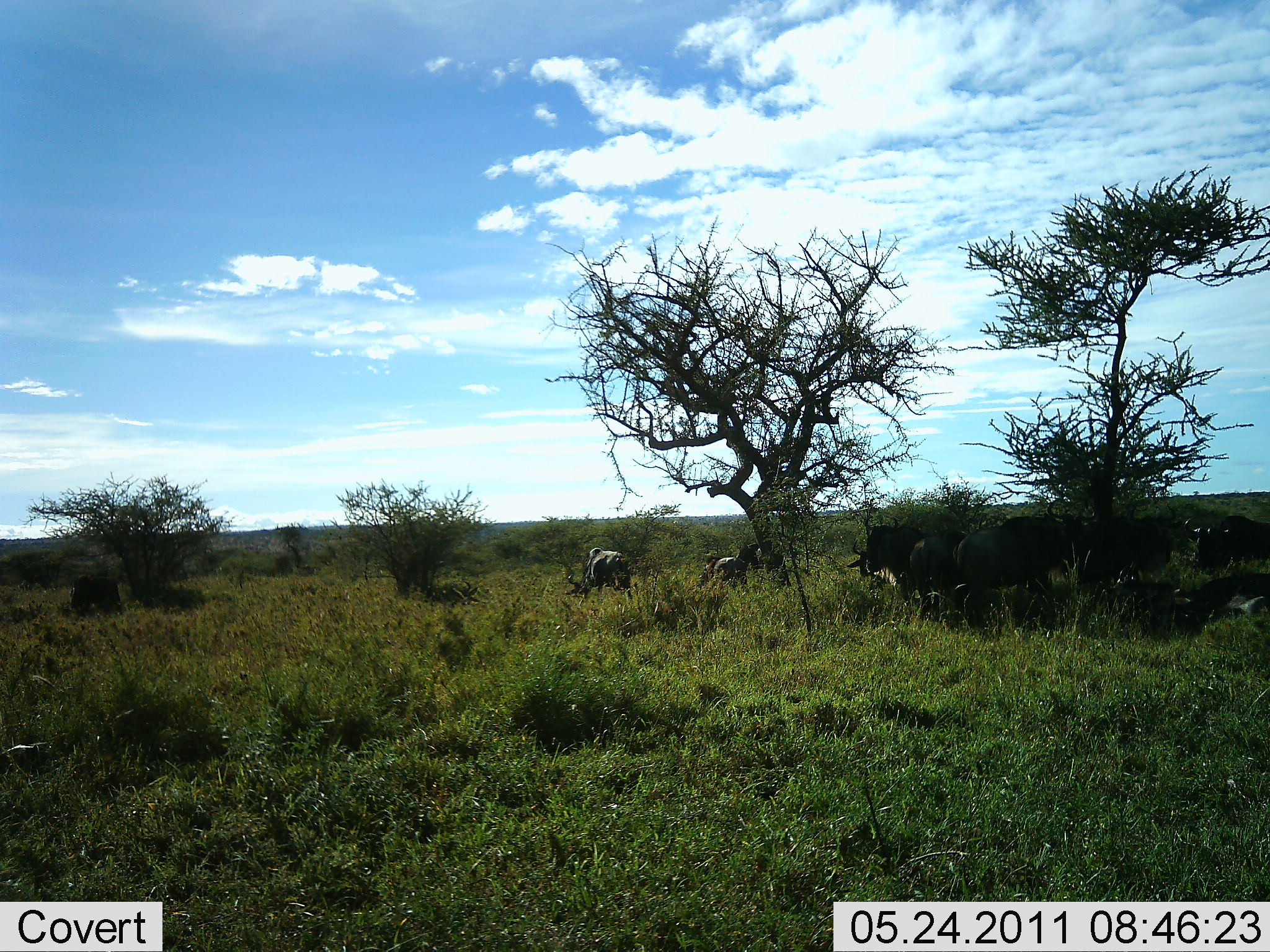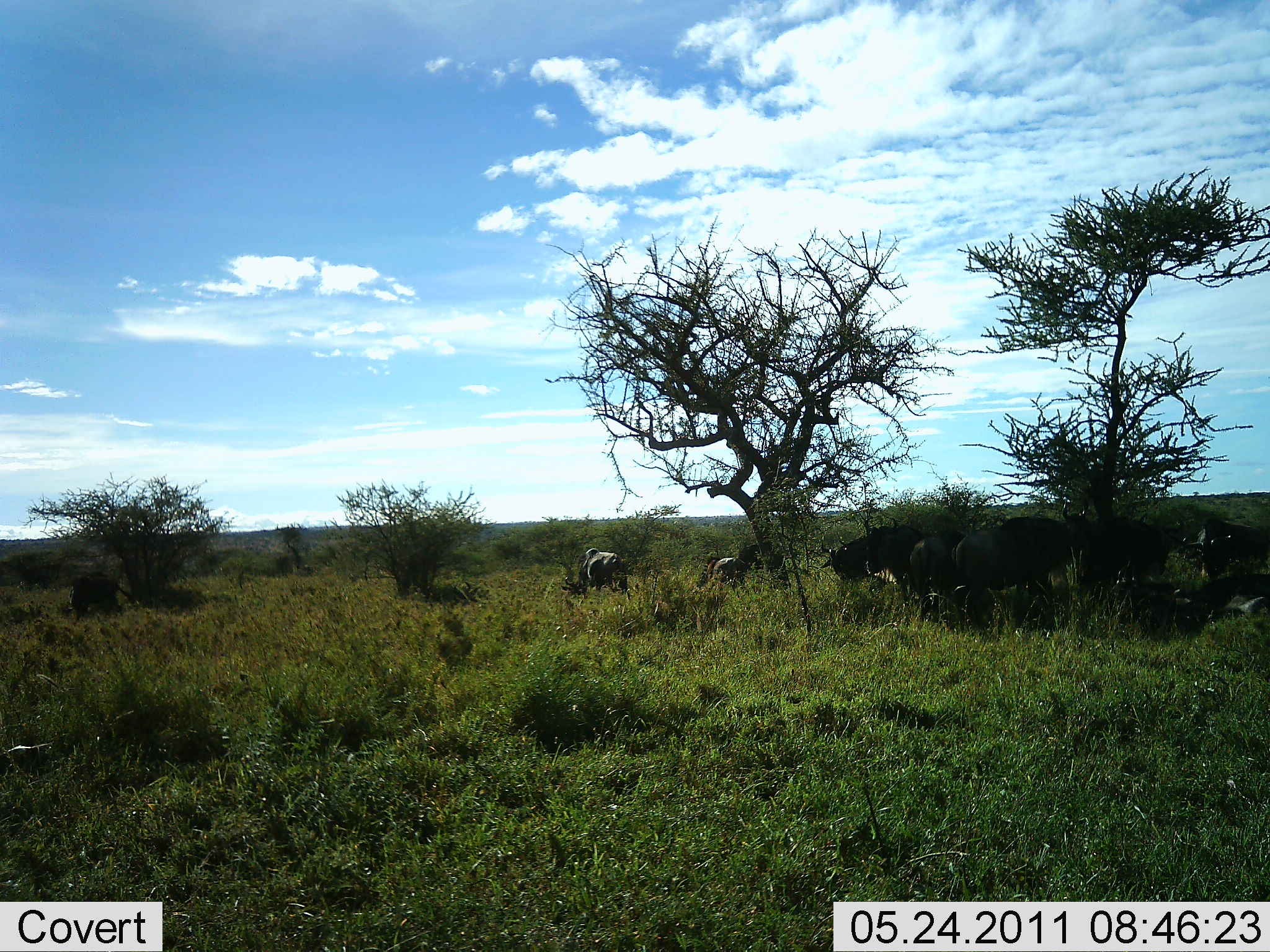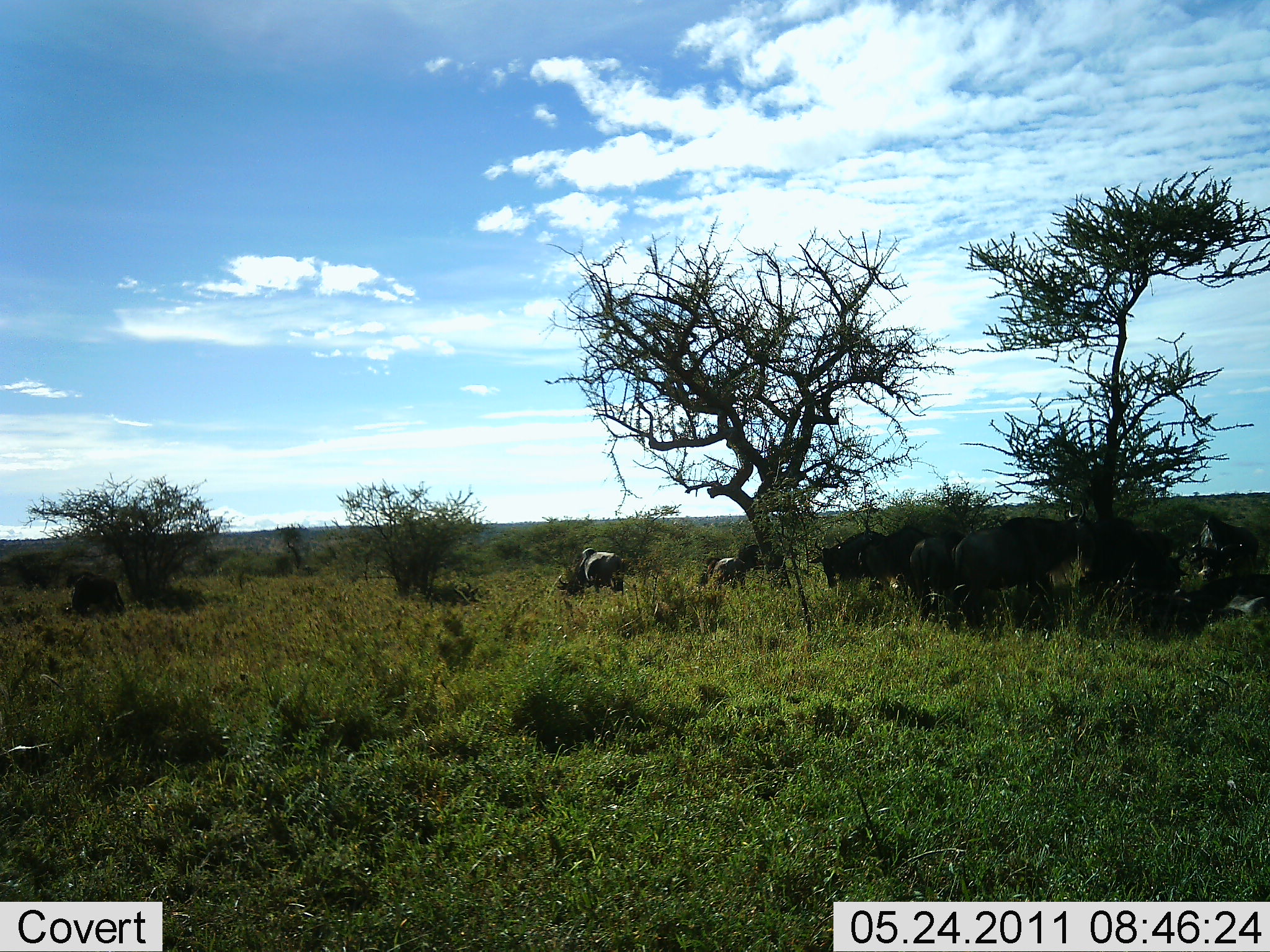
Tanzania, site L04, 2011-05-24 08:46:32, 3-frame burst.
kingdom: Animalia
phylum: Chordata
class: Mammalia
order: Artiodactyla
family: Bovidae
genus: Connochaetes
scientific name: Connochaetes taurinus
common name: blue wildebeest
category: wildebeest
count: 9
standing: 64%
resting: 36%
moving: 36%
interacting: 0%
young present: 0%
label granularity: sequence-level